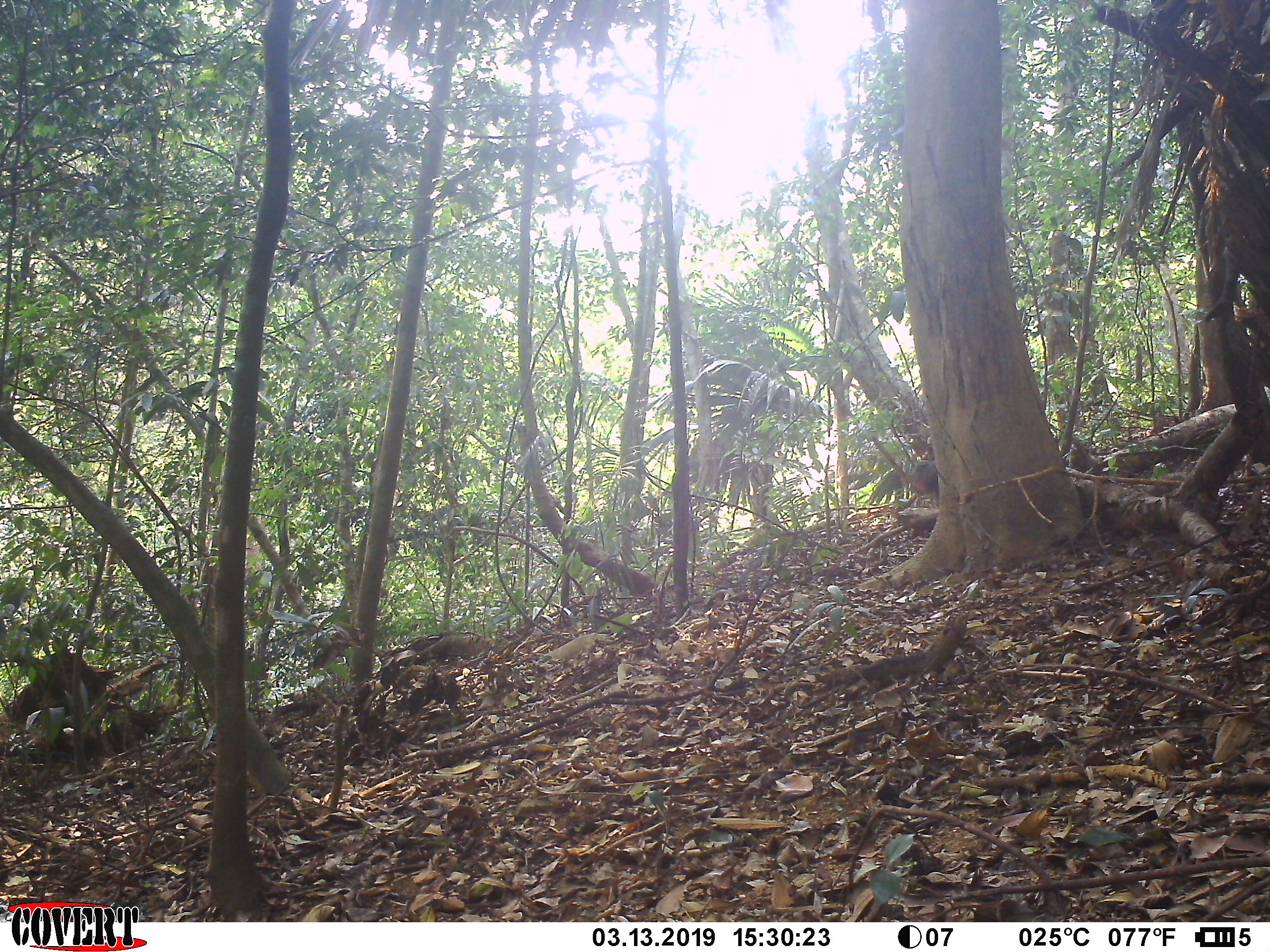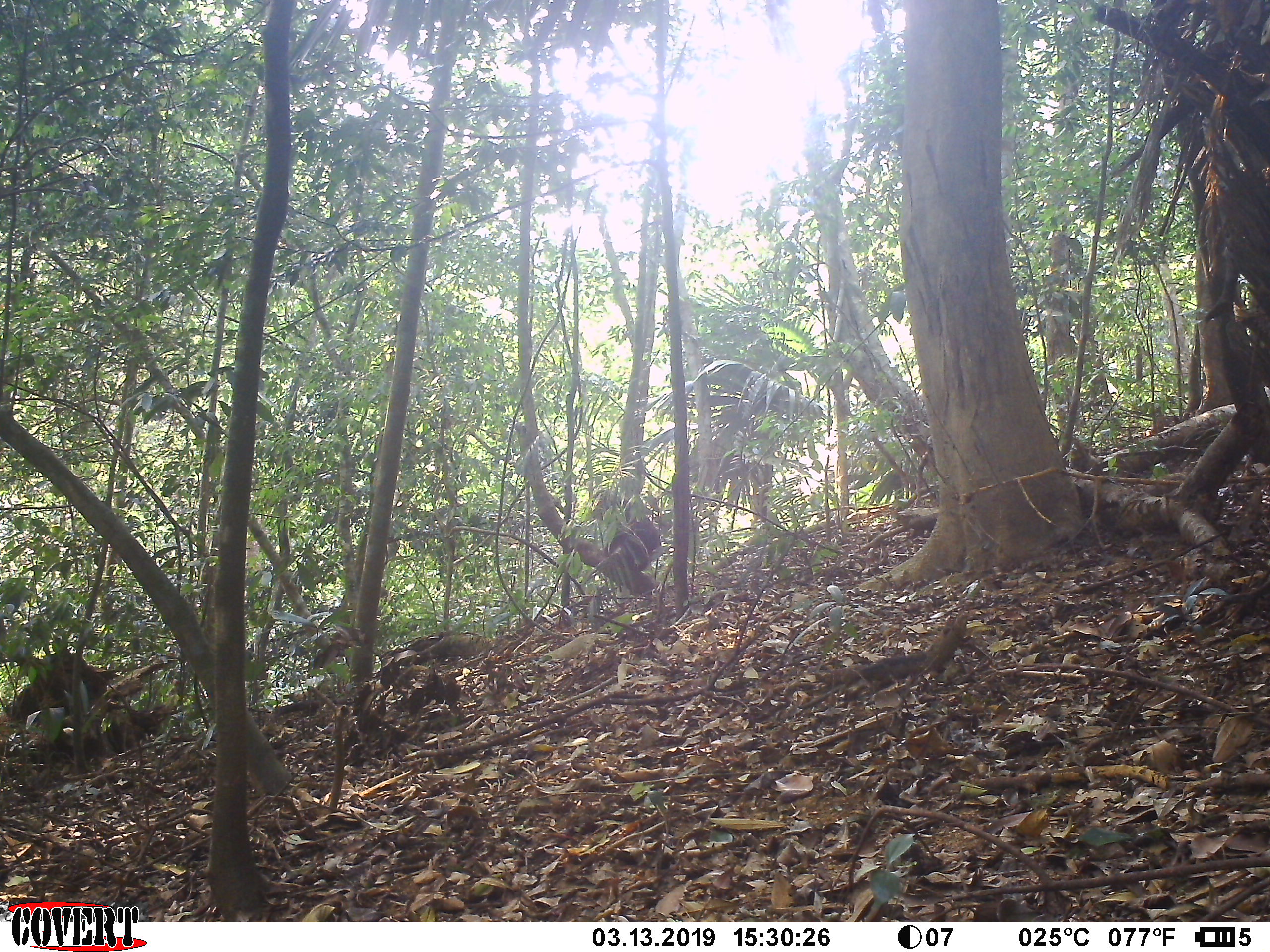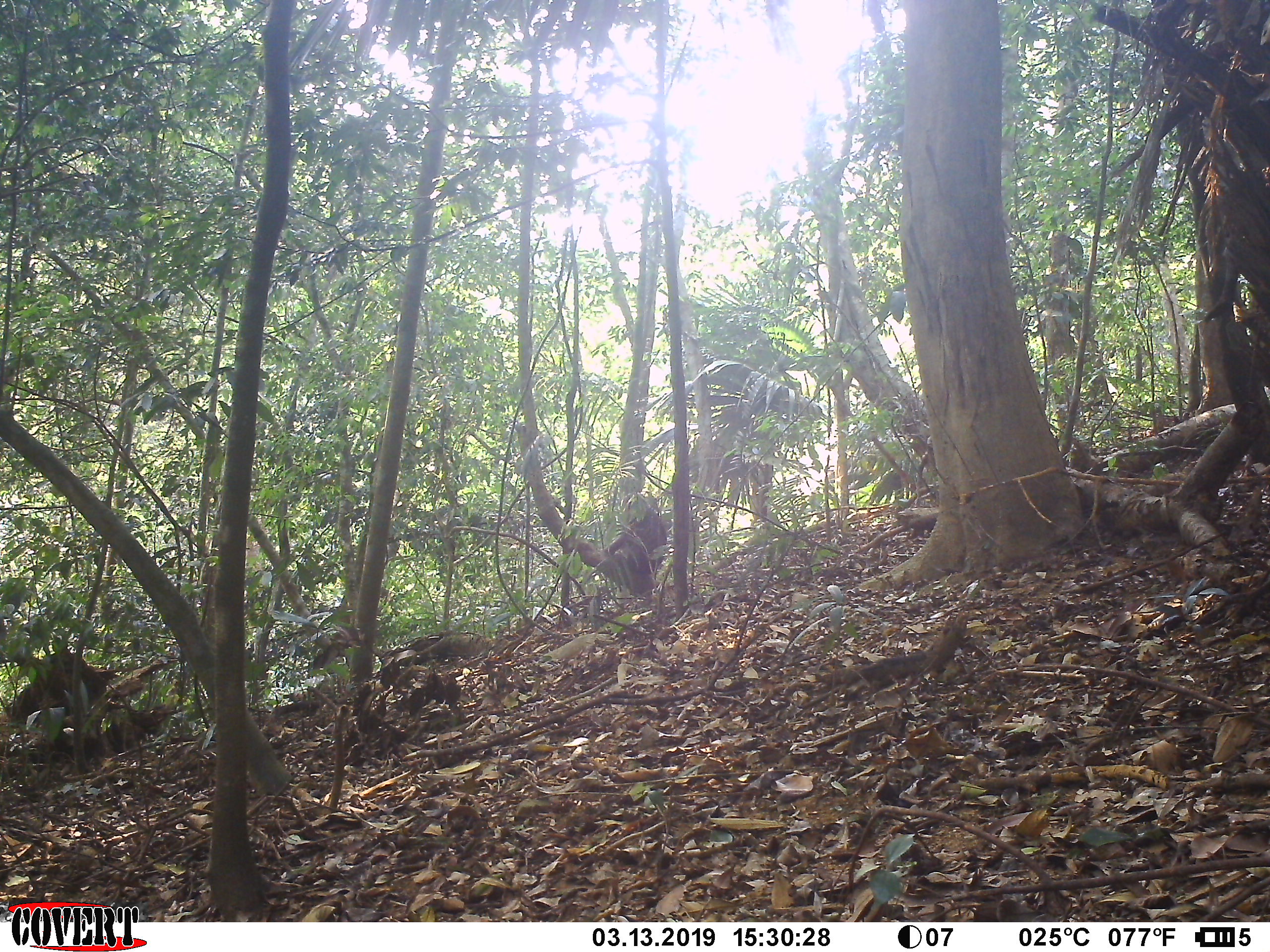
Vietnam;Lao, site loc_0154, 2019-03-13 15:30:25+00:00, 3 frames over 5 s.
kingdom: Animalia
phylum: Chordata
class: Mammalia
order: Primates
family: Cercopithecidae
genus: Macaca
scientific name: Macaca arctoides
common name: stump-tailed macaque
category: stump tailed macaque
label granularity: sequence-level